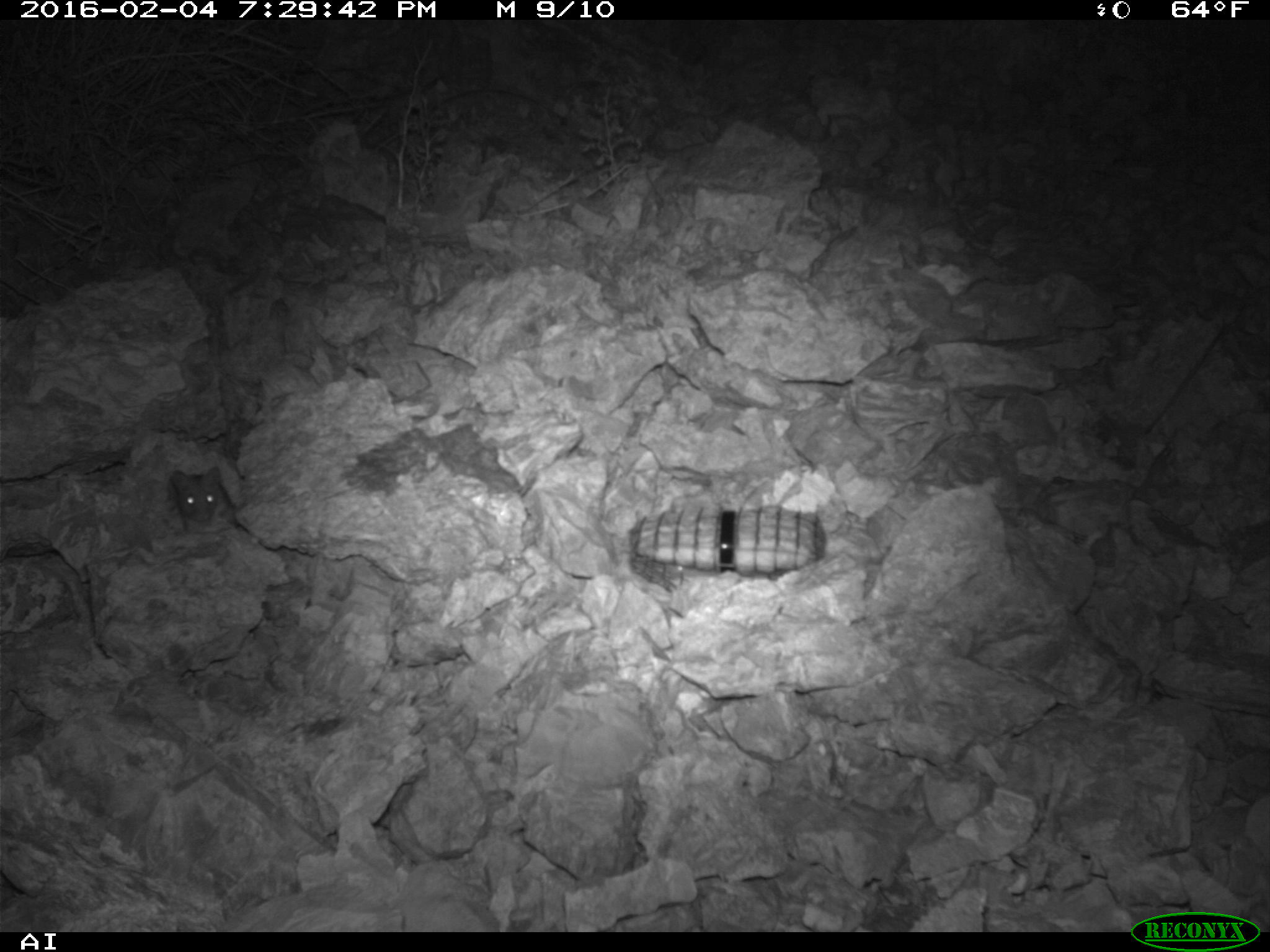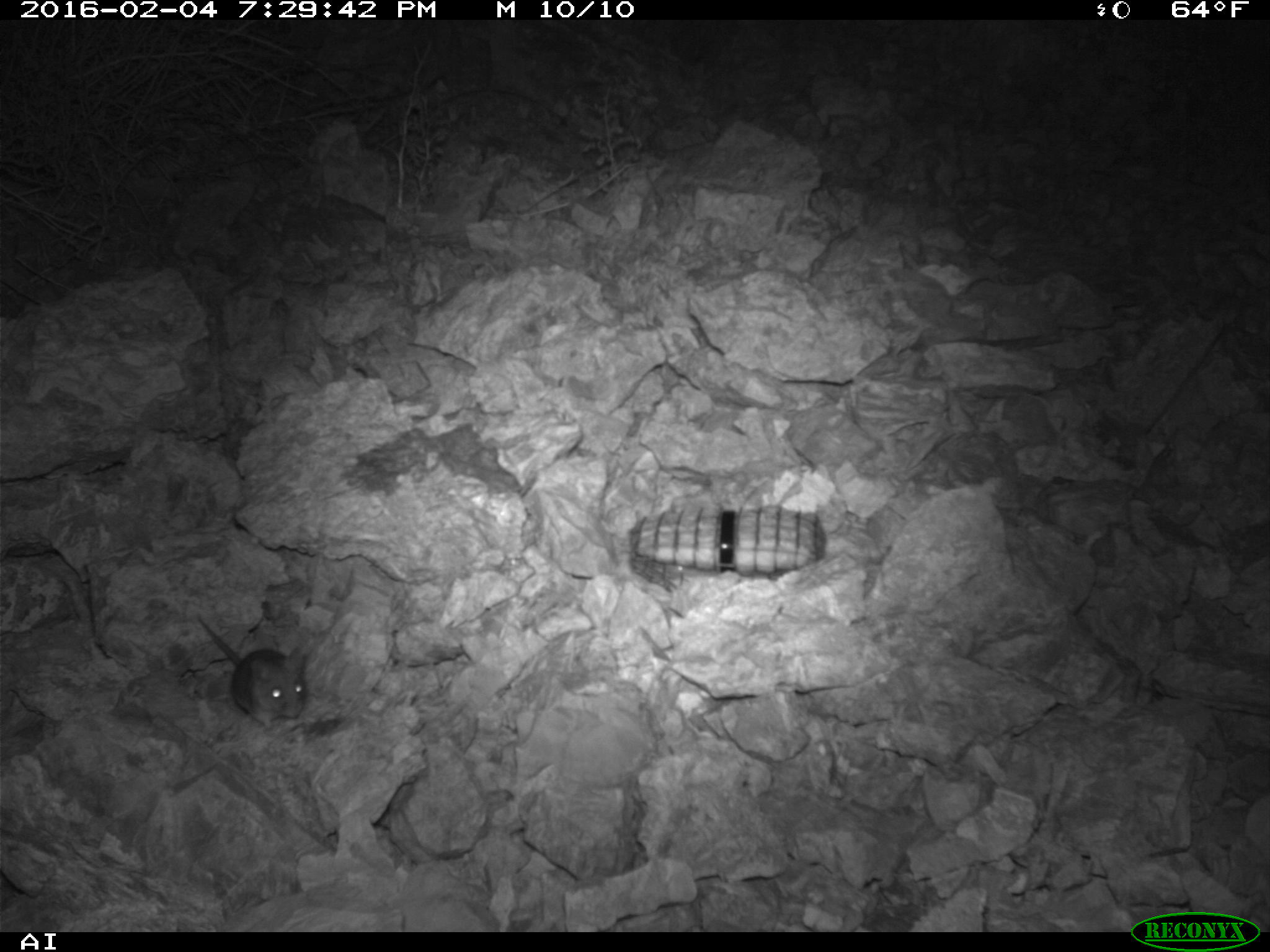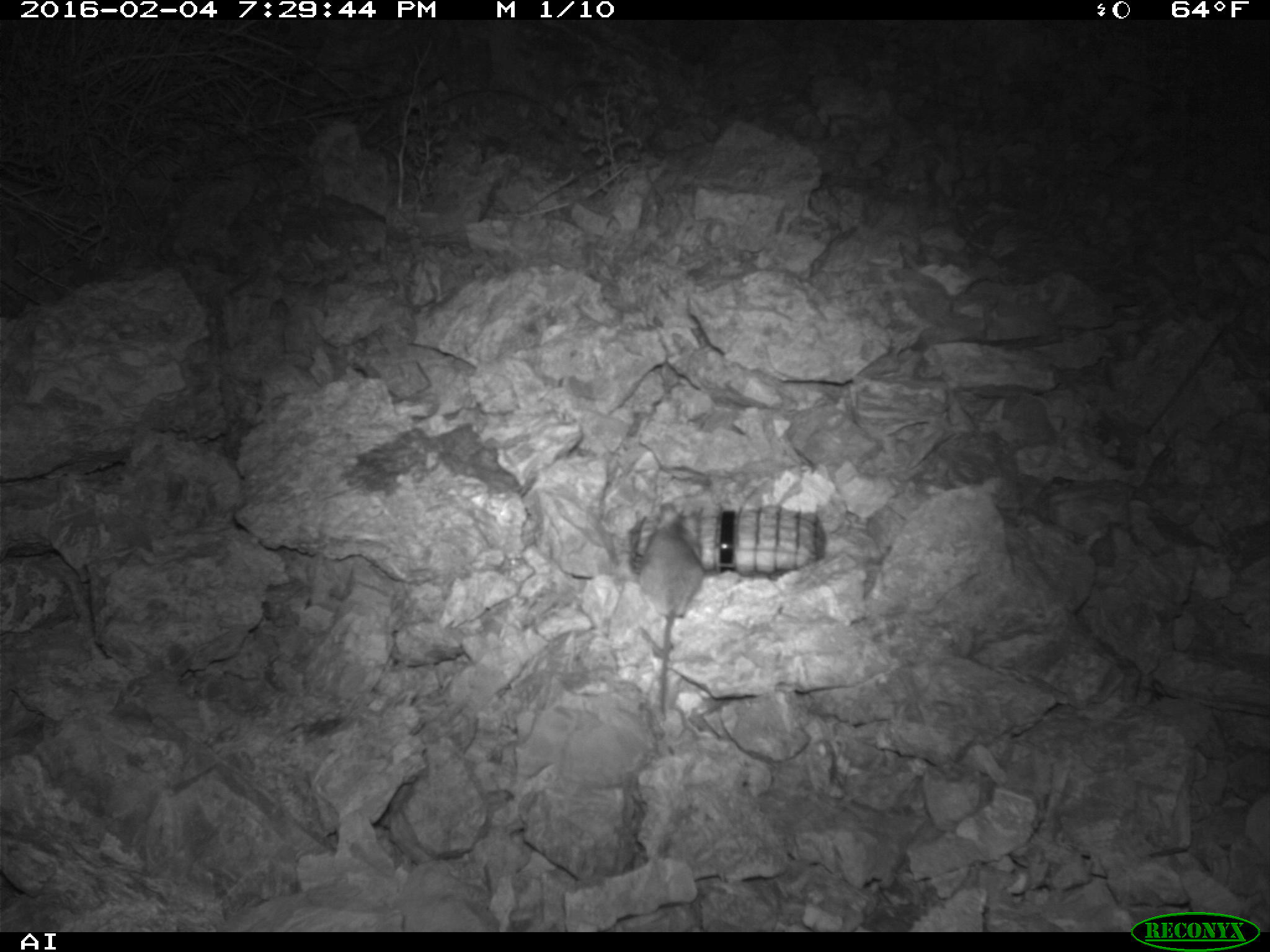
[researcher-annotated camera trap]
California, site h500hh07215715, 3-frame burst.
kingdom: Animalia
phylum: Chordata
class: Mammalia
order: Rodentia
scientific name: Rodentia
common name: rodent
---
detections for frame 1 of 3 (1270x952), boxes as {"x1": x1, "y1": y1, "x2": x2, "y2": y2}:
rodent: {"x1": 170, "y1": 465, "x2": 223, "y2": 532}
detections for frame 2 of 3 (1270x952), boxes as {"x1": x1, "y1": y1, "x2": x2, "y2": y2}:
rodent: {"x1": 198, "y1": 616, "x2": 309, "y2": 728}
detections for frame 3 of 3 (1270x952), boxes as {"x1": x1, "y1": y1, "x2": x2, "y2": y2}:
rodent: {"x1": 637, "y1": 501, "x2": 703, "y2": 712}